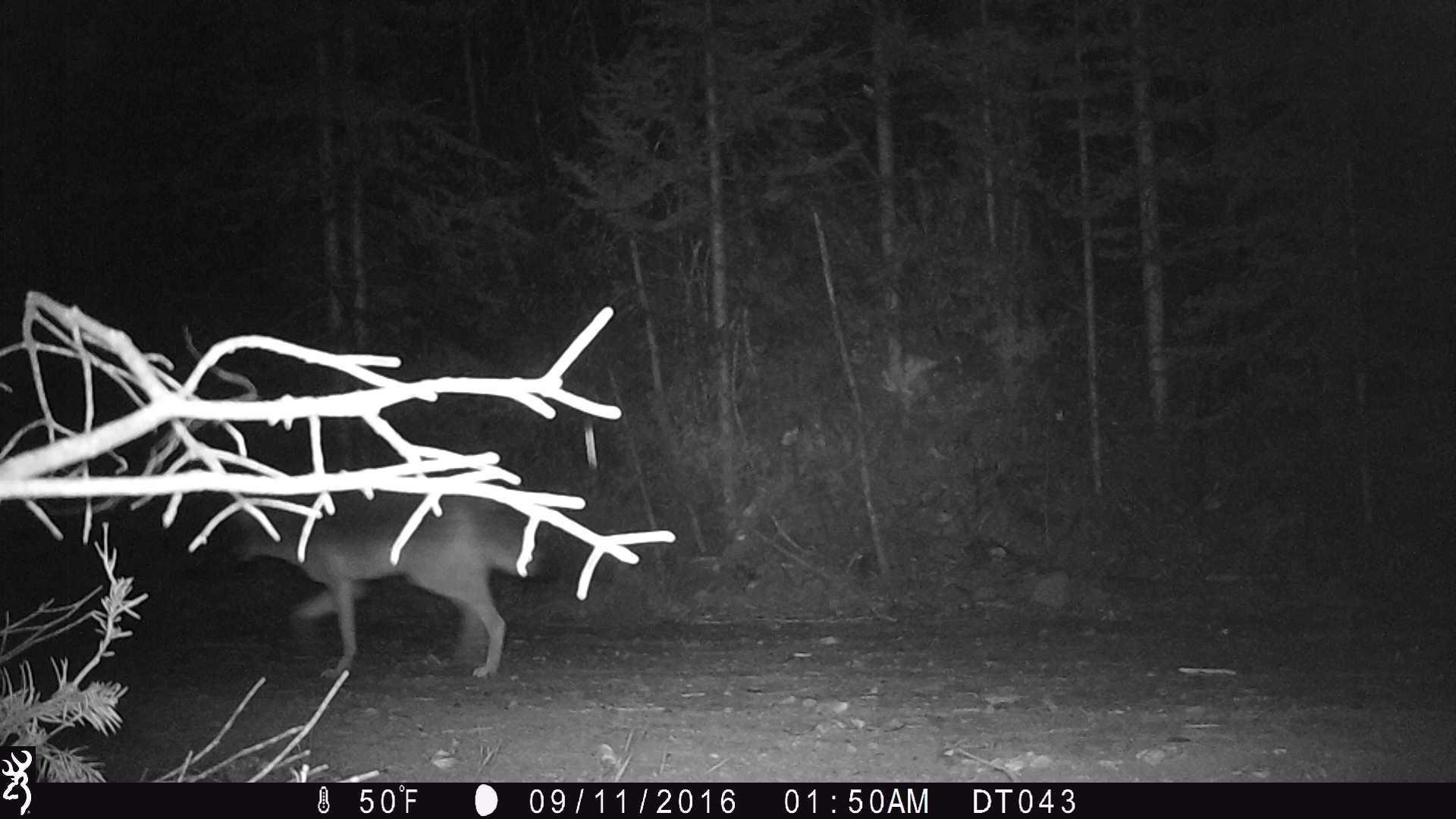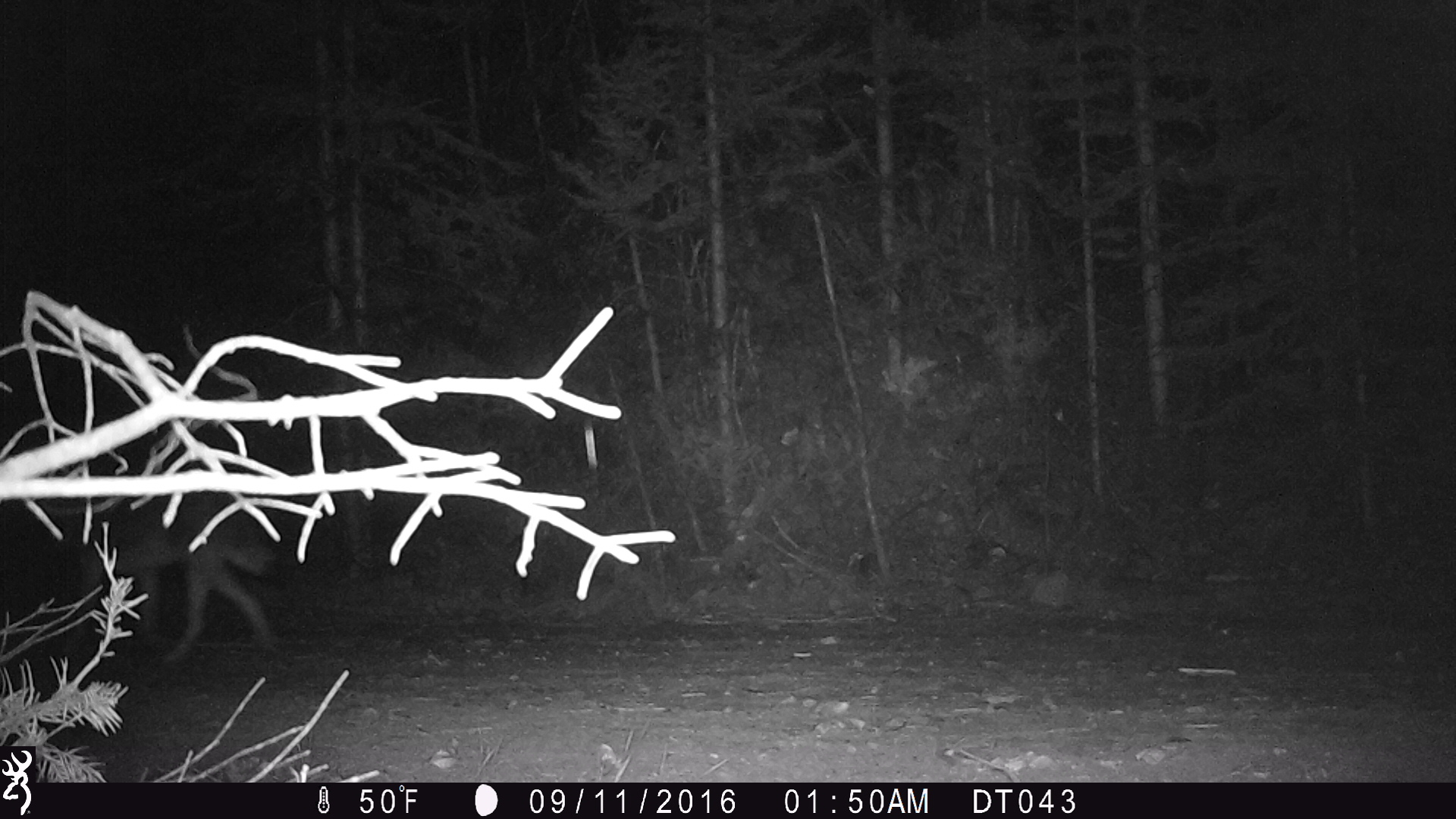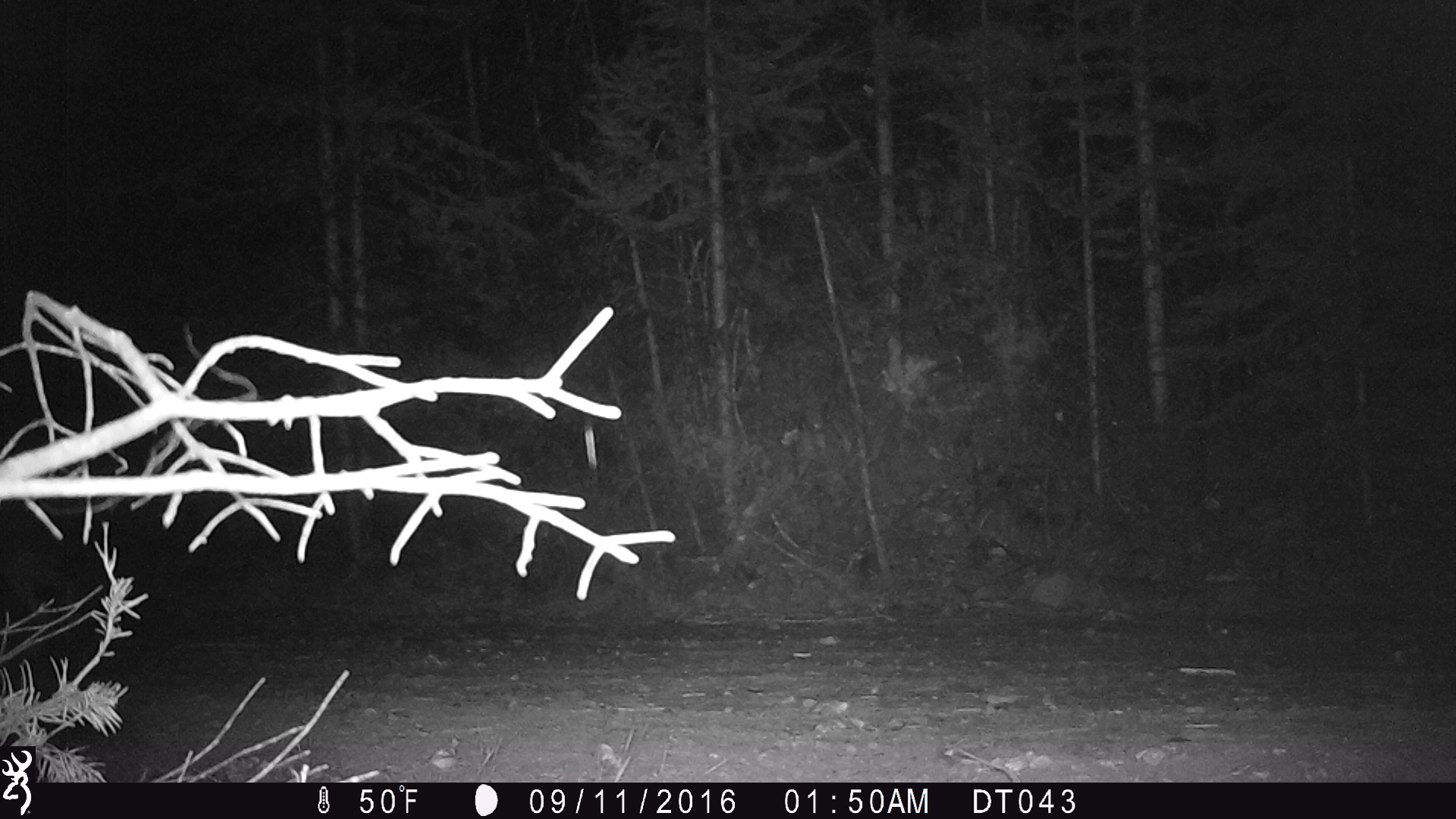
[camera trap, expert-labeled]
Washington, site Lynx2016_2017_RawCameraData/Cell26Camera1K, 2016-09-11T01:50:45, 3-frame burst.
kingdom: Animalia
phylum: Chordata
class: Mammalia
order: Carnivora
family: Canidae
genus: Canis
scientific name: Canis latrans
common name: coyote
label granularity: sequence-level